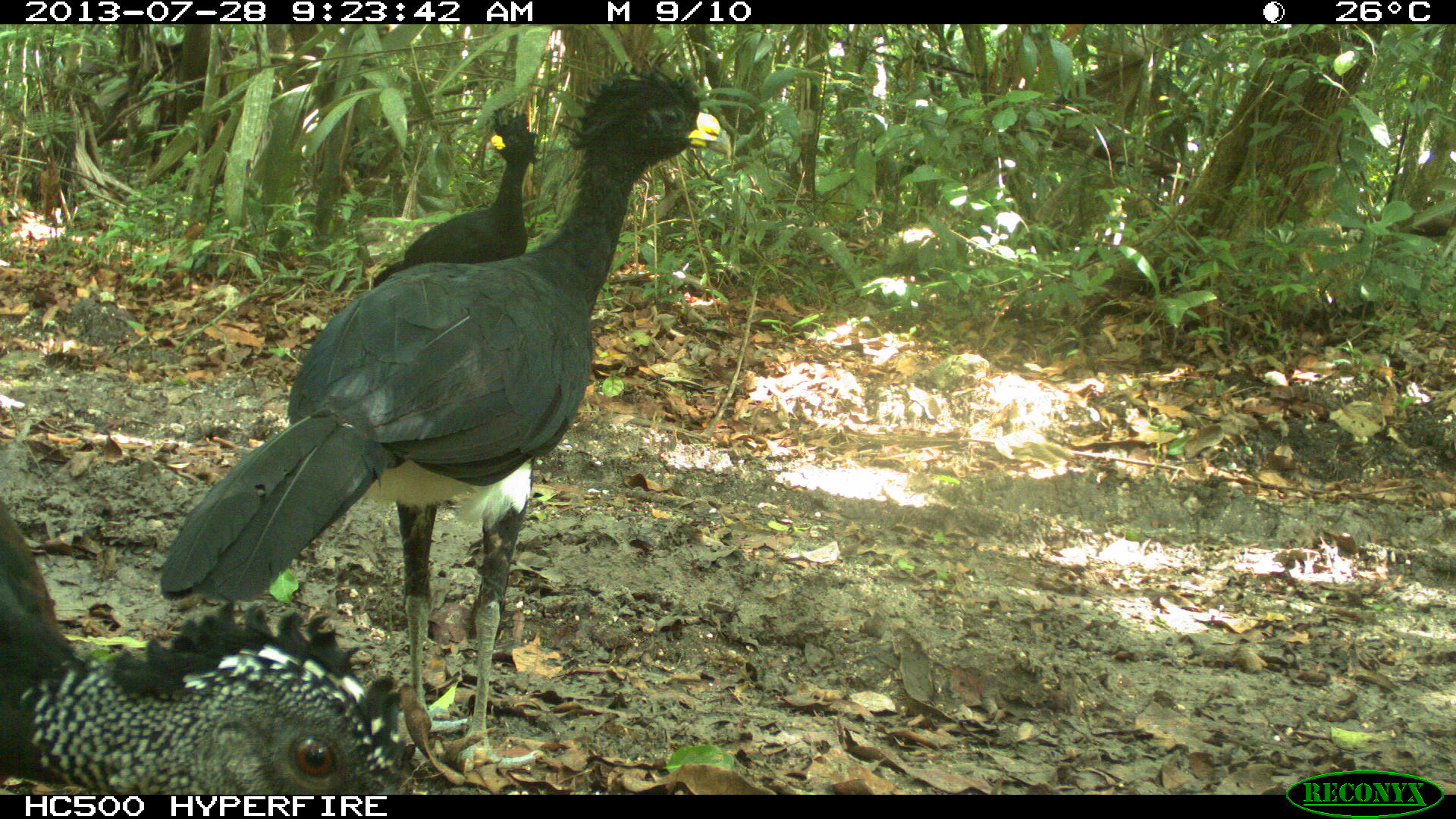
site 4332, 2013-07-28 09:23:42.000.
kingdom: Animalia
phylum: Chordata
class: Aves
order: Galliformes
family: Cracidae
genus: Crax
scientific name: Crax rubra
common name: great curassow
Crax rubra (great curassow), count 3.